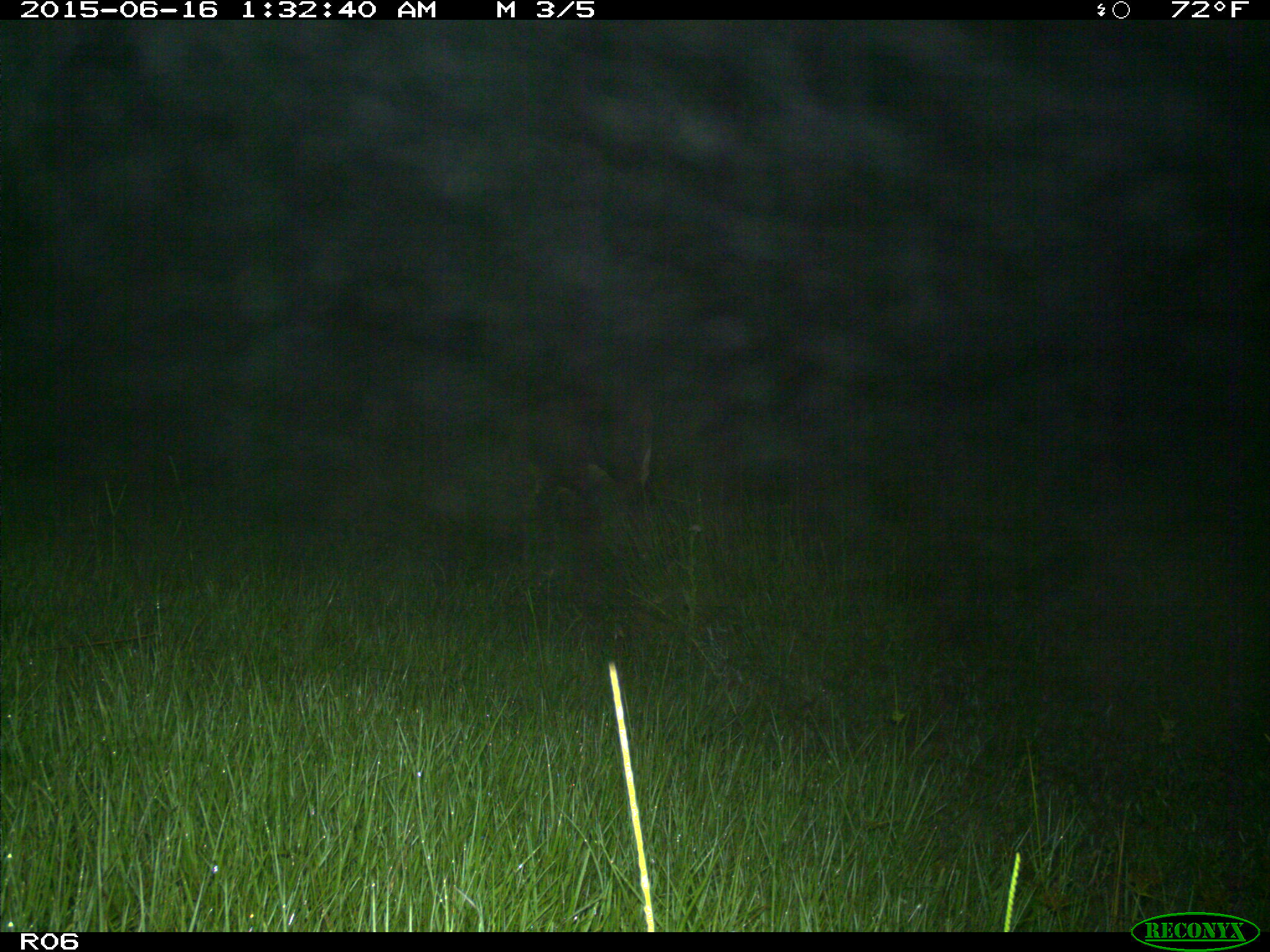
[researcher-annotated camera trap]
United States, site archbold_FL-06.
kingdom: Animalia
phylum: Chordata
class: Mammalia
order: Artiodactyla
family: Bovidae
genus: Bos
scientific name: Bos taurus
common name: domestic cow